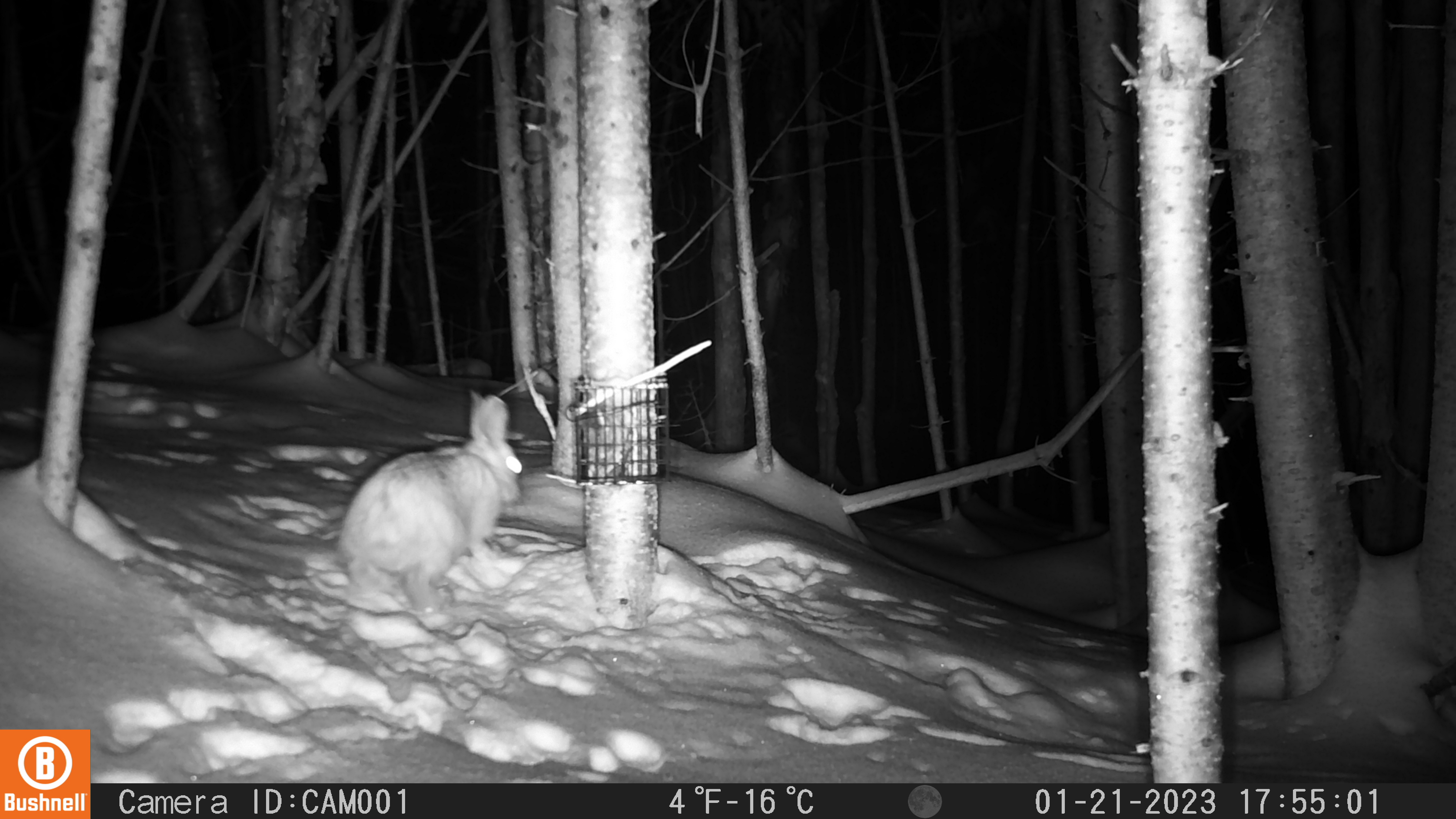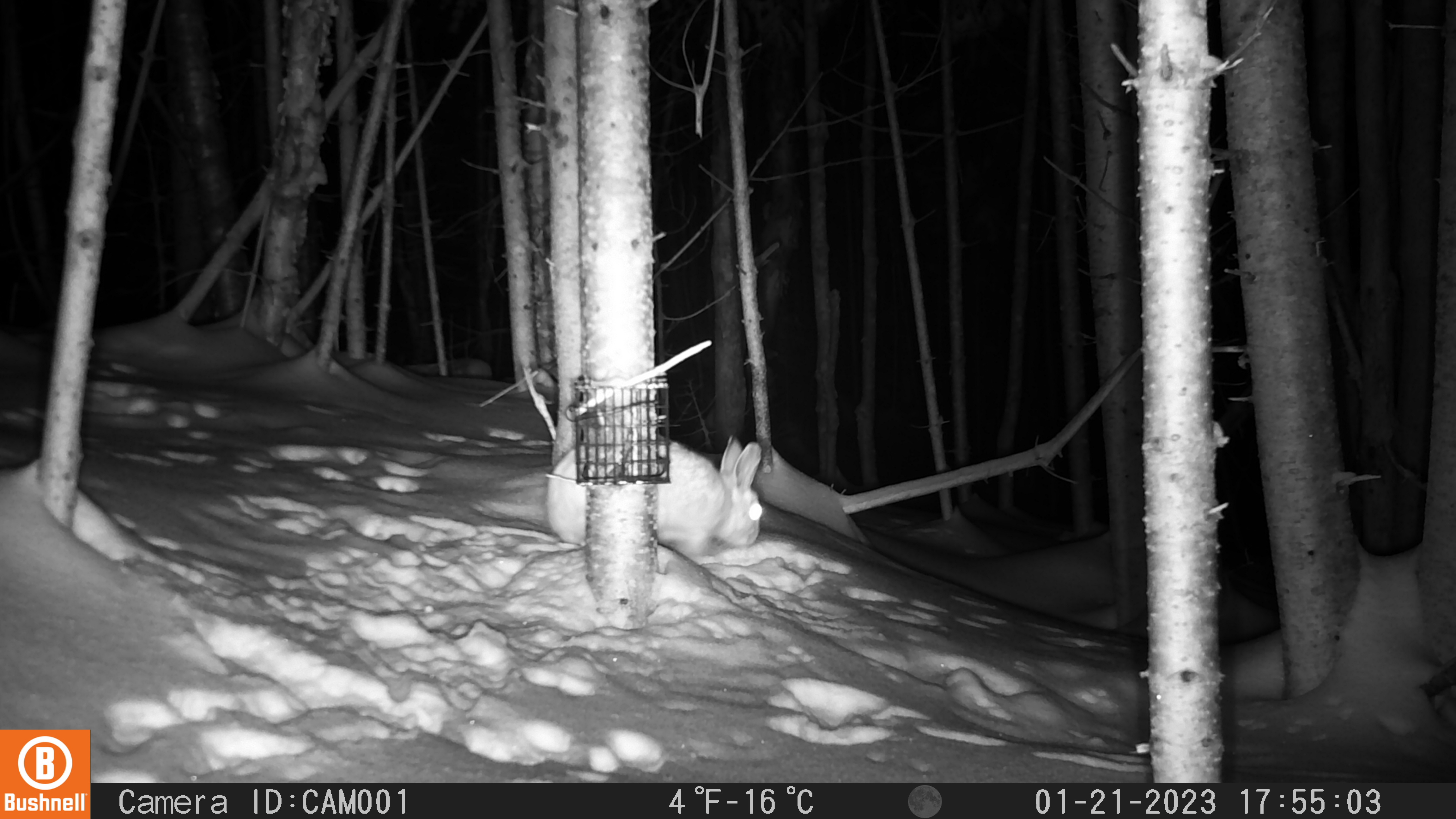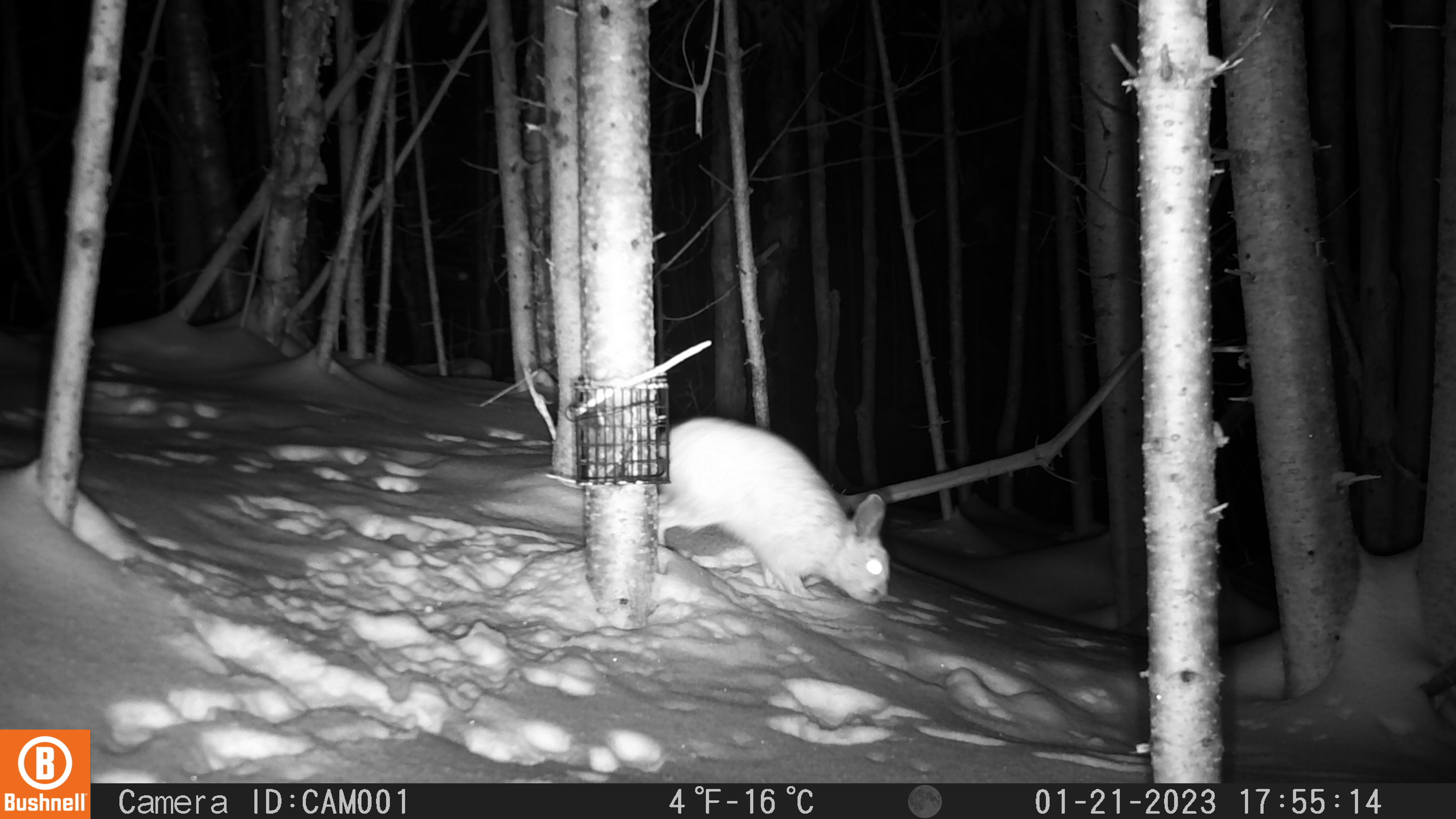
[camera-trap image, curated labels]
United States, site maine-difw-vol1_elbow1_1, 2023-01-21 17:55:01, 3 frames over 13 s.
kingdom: Animalia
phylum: Chordata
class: Mammalia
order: Lagomorpha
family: Leporidae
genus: Lepus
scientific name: Lepus americanus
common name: snowshoe hare